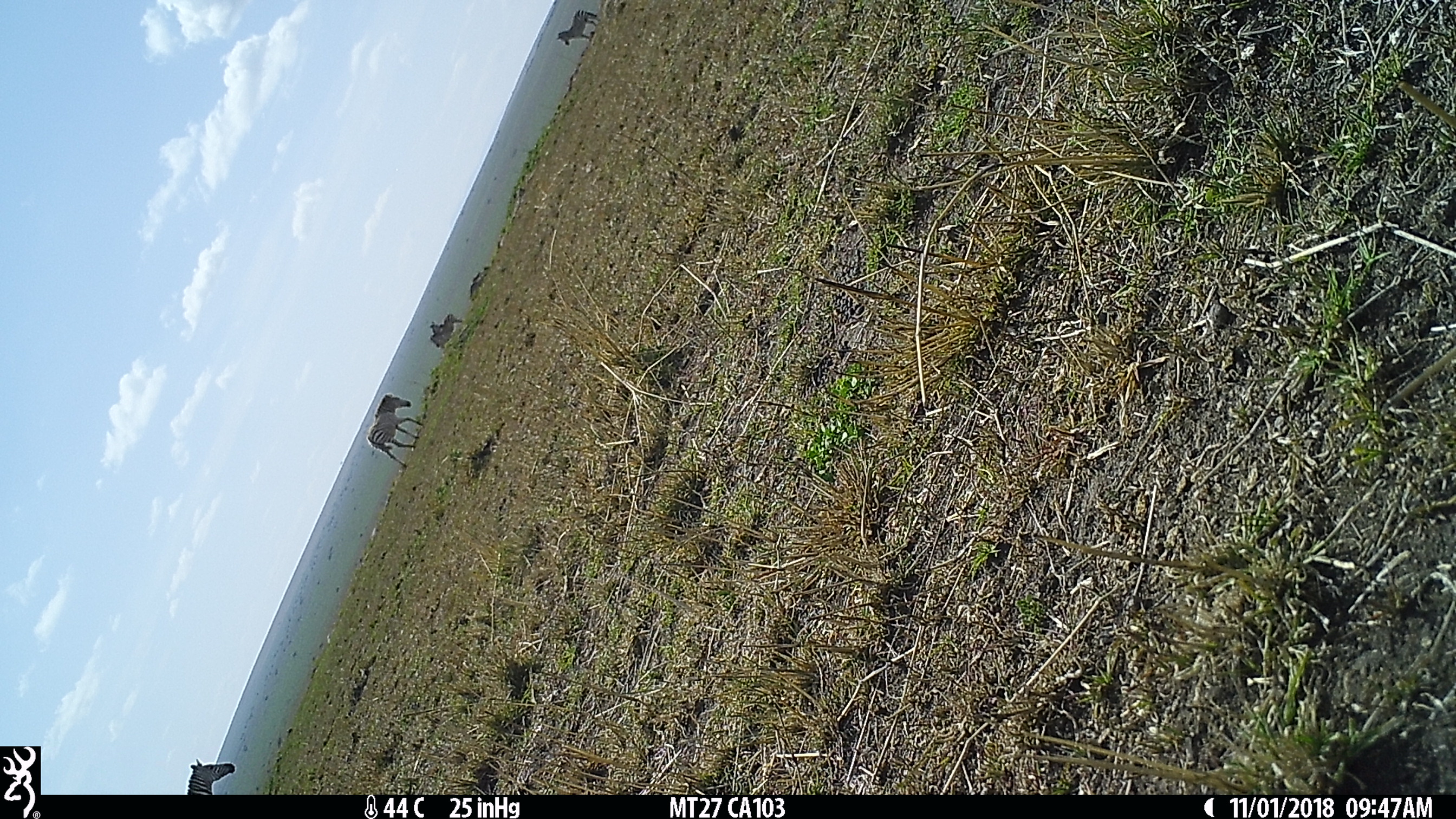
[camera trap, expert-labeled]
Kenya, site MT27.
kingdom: Animalia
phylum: Chordata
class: Mammalia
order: Perissodactyla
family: Equidae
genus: Equus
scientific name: Equus quagga burchellii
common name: burchell's zebra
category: zebra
Zebra (burchell's zebra) (Equus quagga burchellii).